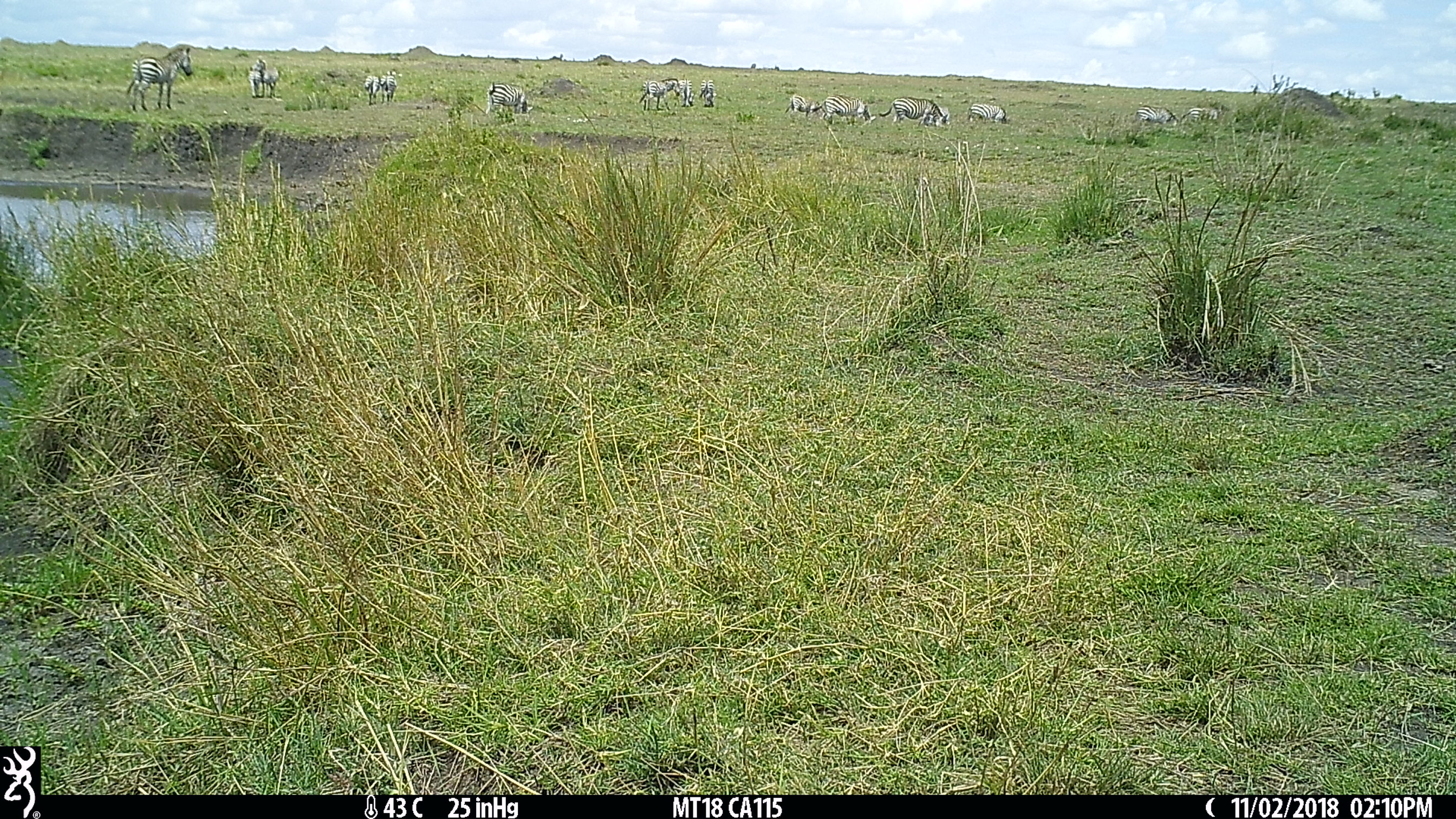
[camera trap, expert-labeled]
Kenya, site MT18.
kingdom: Animalia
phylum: Chordata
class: Mammalia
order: Perissodactyla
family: Equidae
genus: Equus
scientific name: Equus quagga burchellii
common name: burchell's zebra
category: zebra